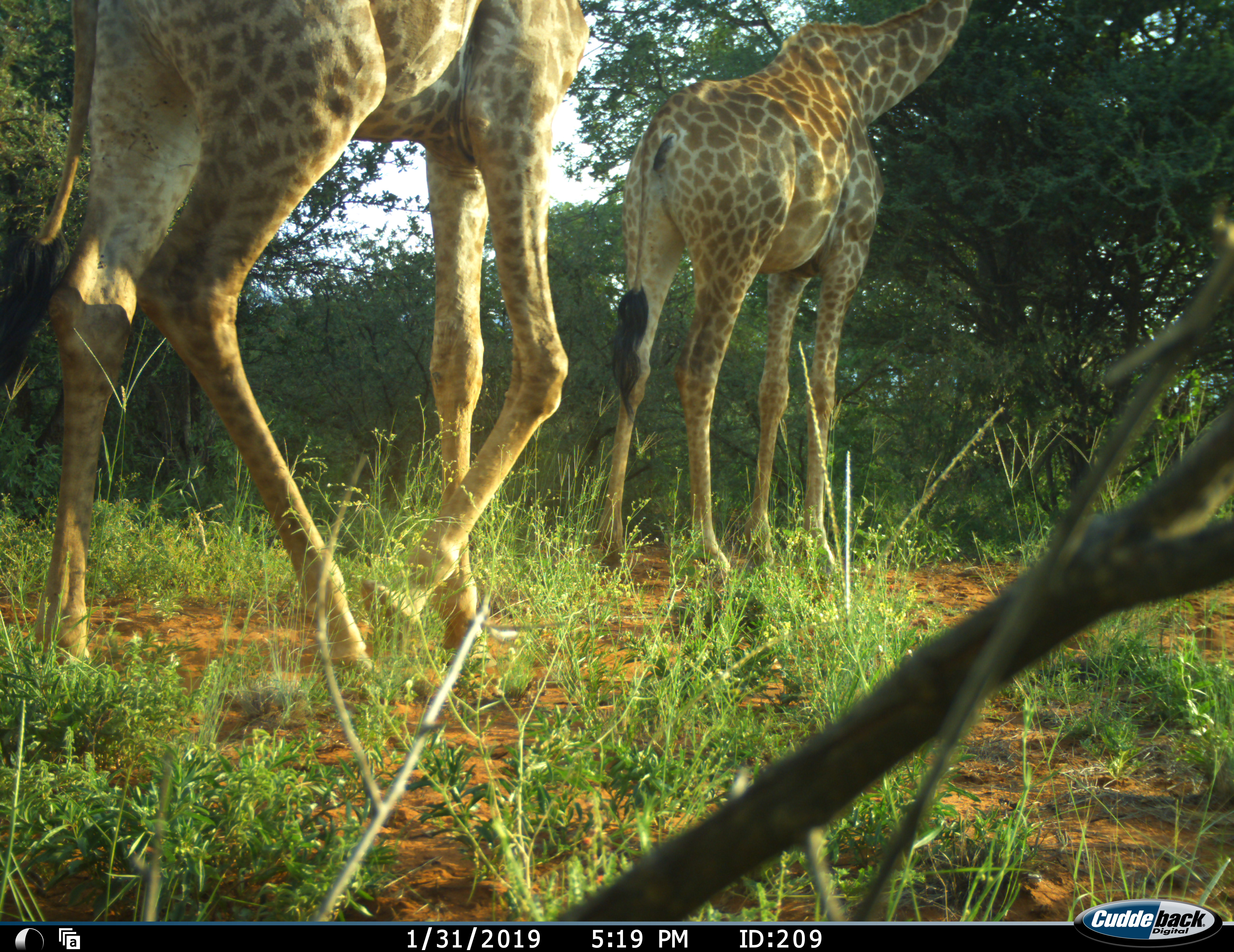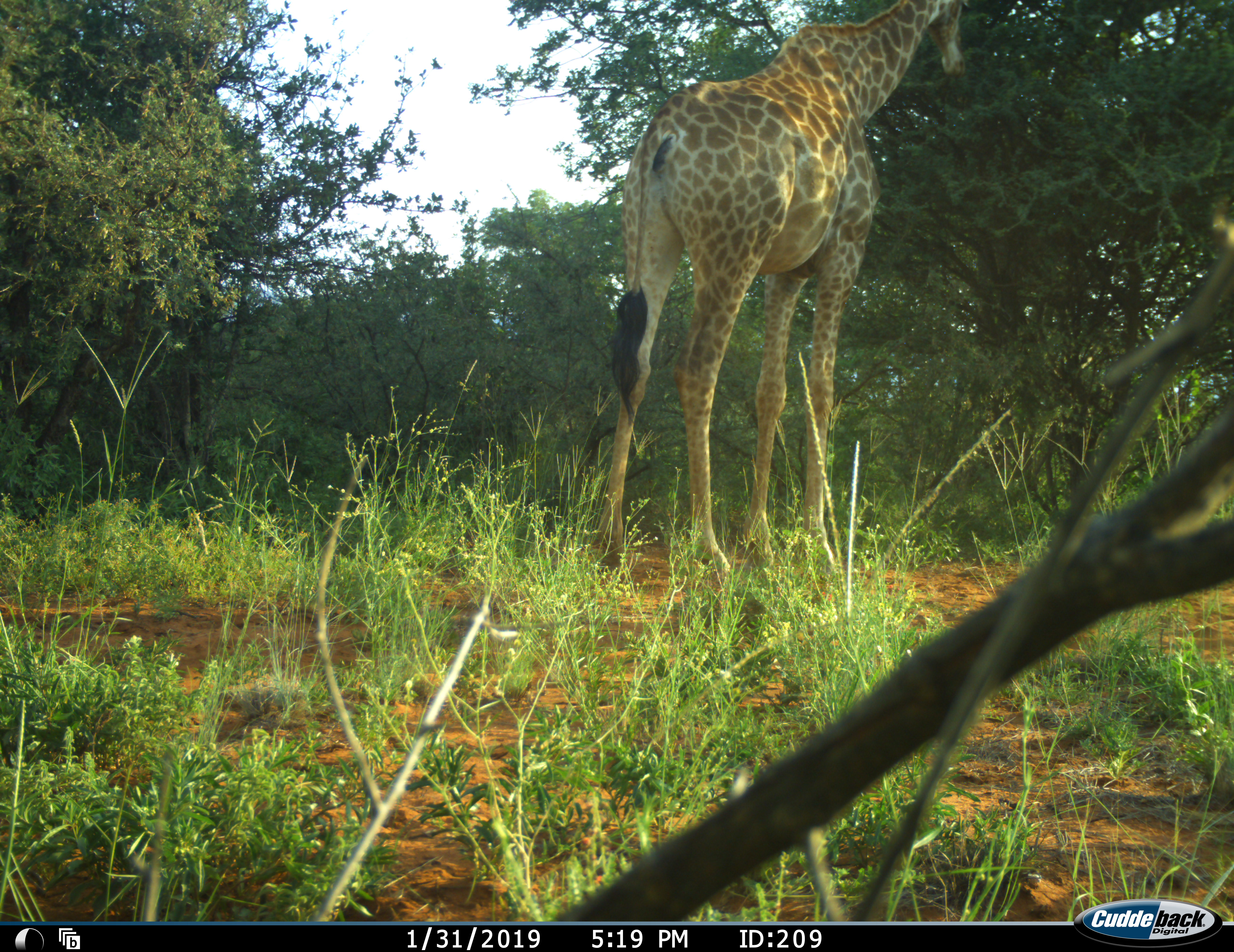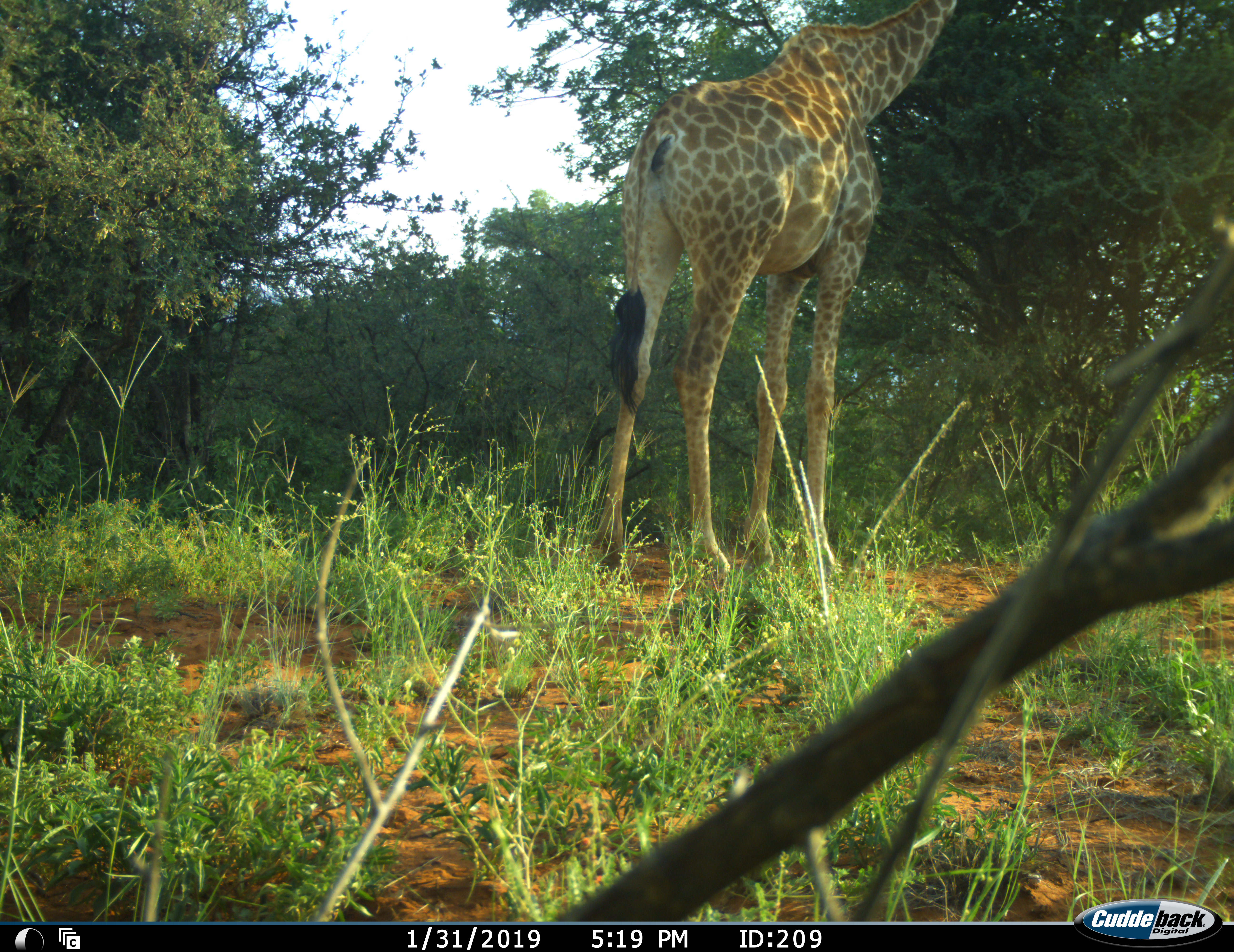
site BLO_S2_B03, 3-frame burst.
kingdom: Animalia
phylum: Chordata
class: Mammalia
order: Artiodactyla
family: Giraffidae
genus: Giraffa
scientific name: Giraffa camelopardalis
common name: giraffe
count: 2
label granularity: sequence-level